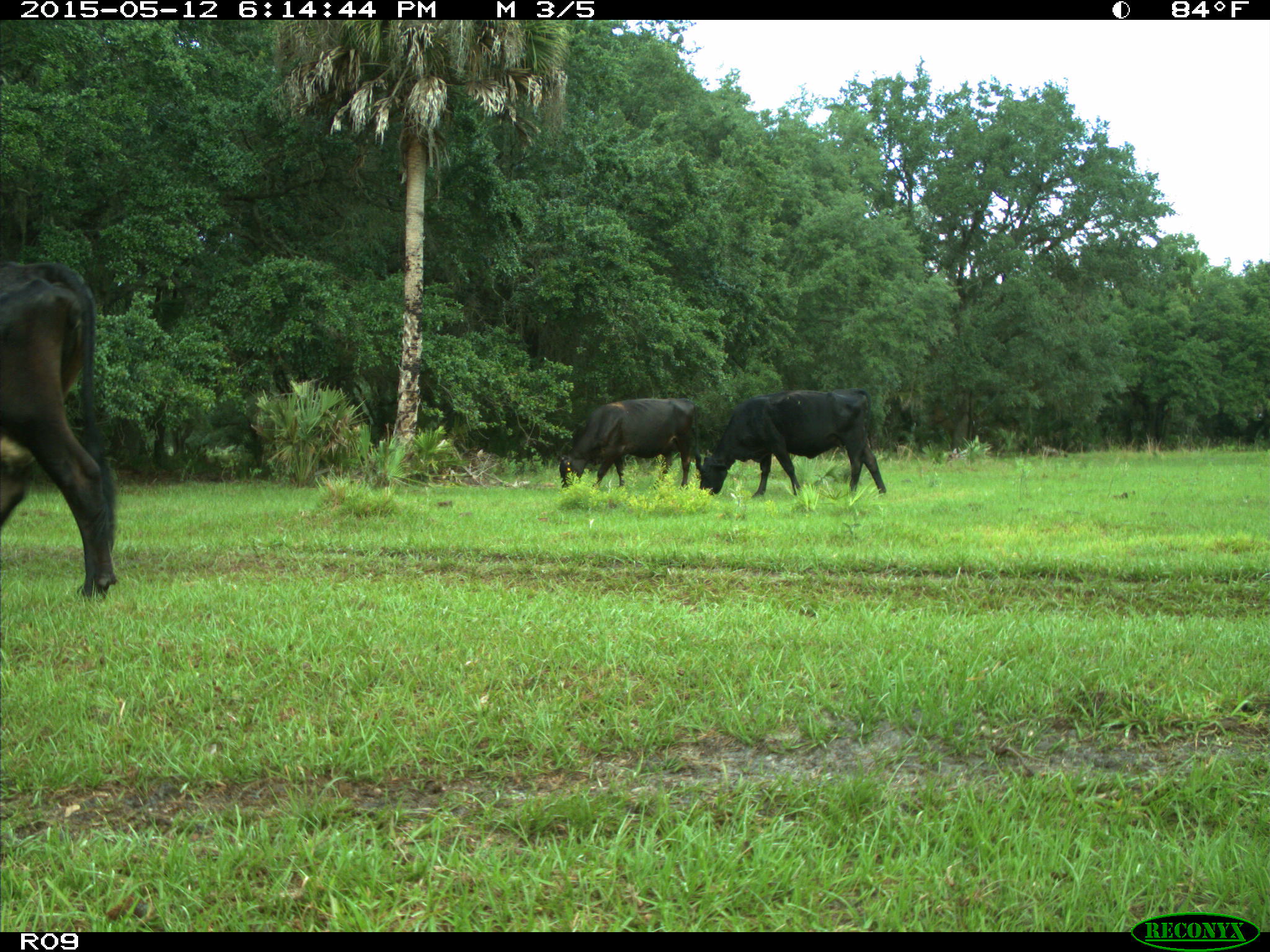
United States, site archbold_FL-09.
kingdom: Animalia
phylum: Chordata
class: Mammalia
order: Artiodactyla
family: Bovidae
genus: Bos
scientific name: Bos taurus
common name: domestic cow